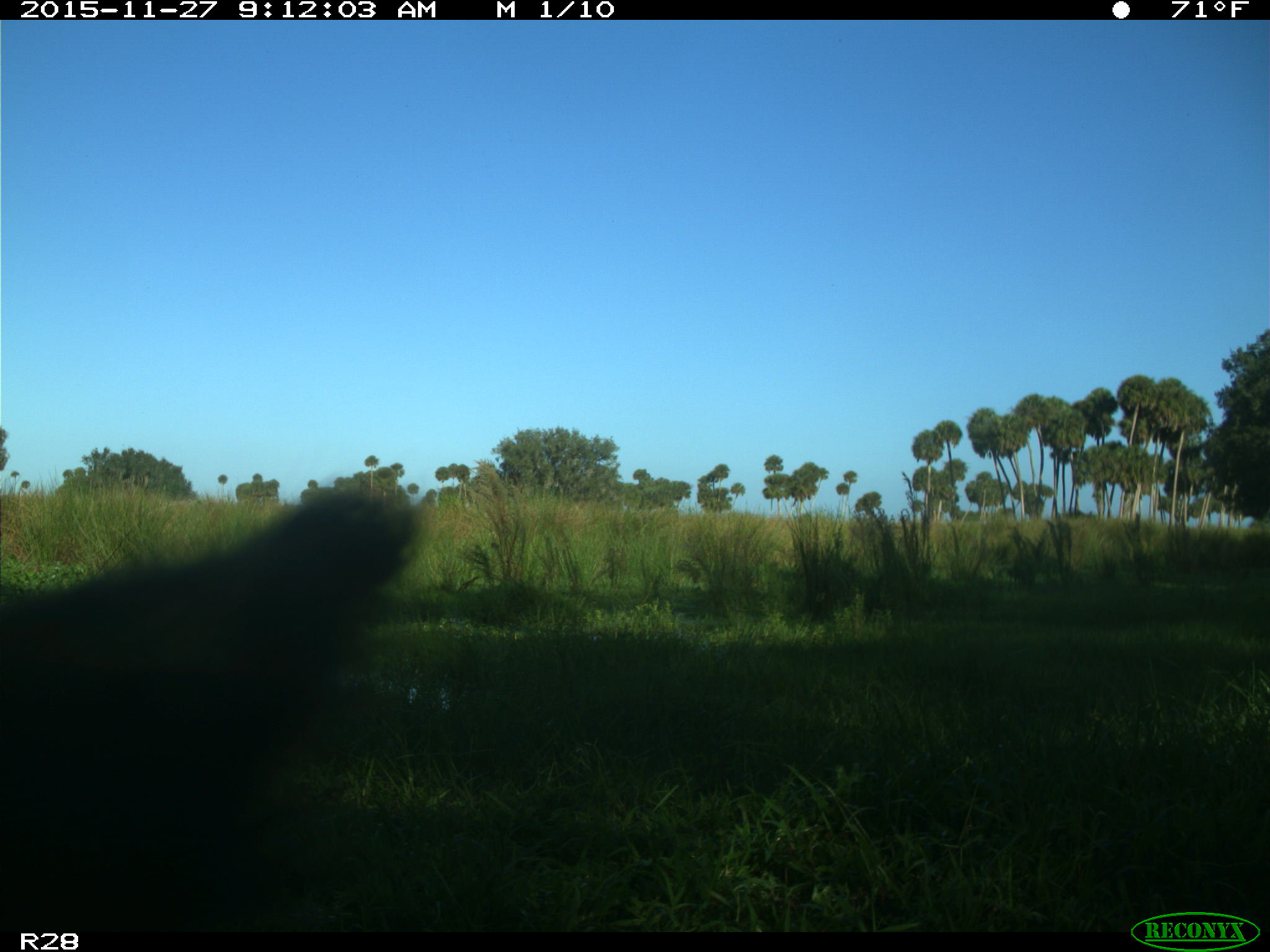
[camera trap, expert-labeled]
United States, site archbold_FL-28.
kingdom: Animalia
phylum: Chordata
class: Mammalia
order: Artiodactyla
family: Bovidae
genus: Bos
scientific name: Bos taurus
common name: domestic cow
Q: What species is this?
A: Bos taurus (domestic cow).